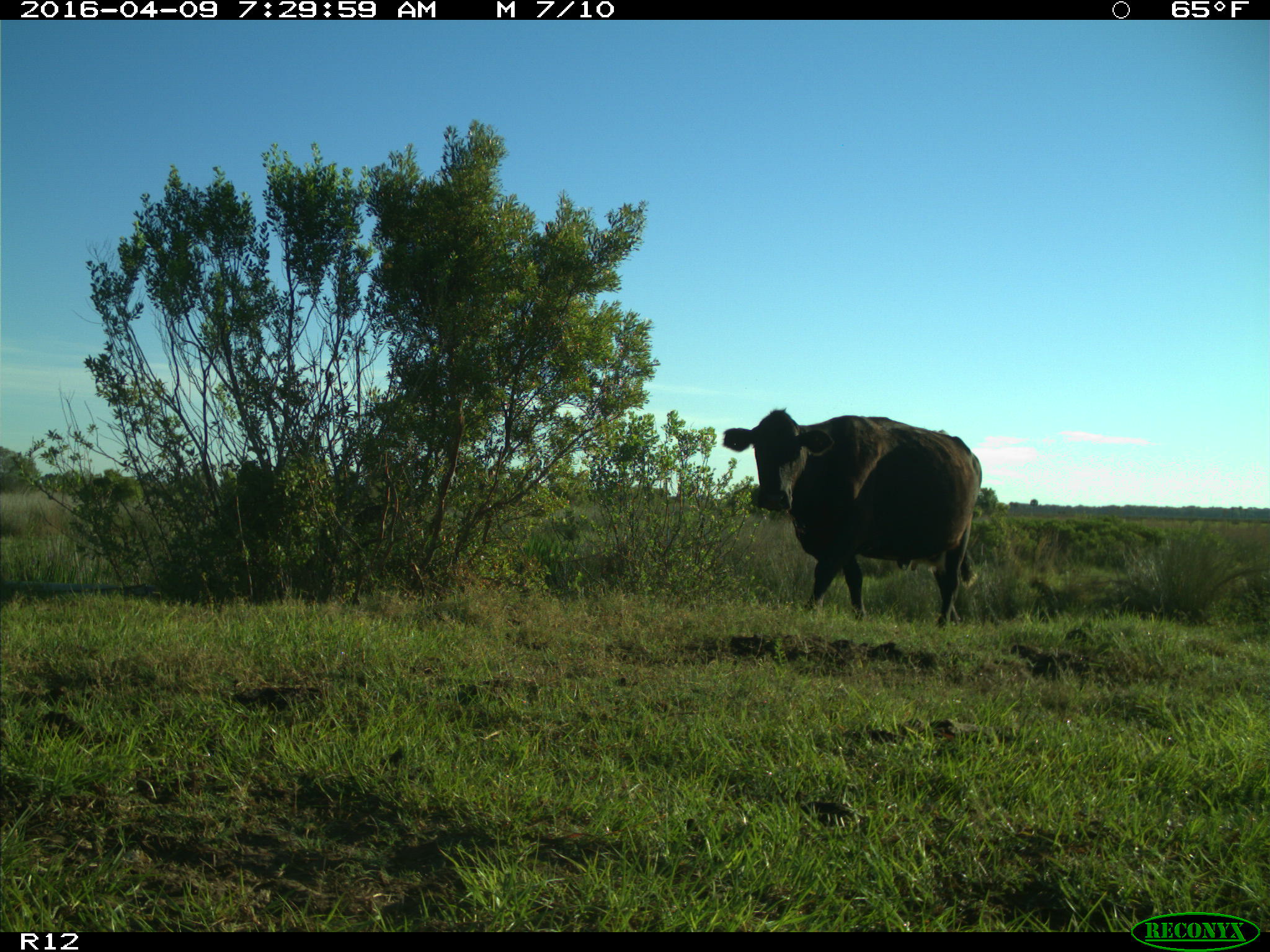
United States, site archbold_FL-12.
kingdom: Animalia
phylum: Chordata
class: Mammalia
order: Artiodactyla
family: Bovidae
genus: Bos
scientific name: Bos taurus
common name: domestic cow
Bos taurus (domestic cow).